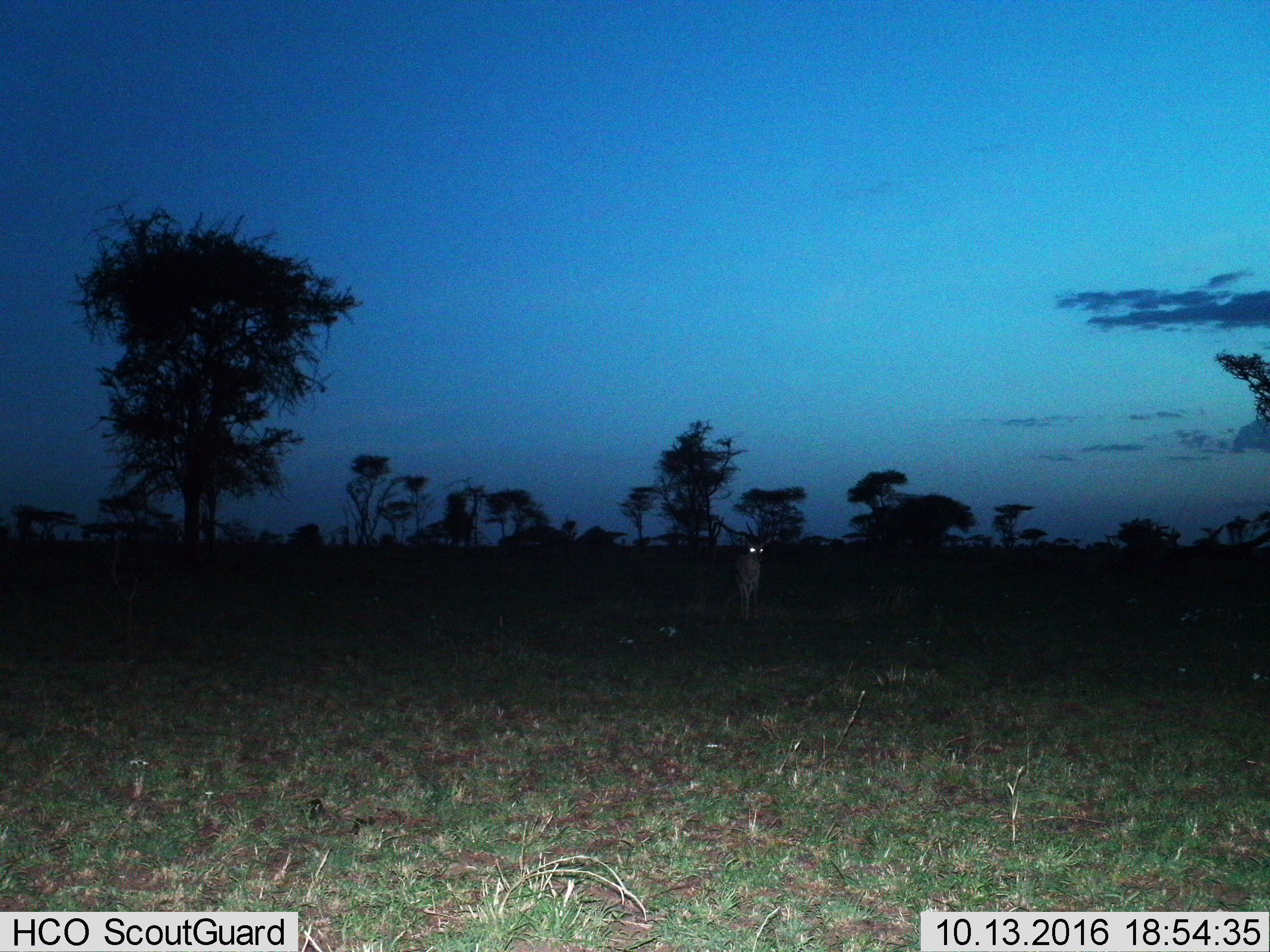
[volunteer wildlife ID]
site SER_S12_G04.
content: unidentified animal